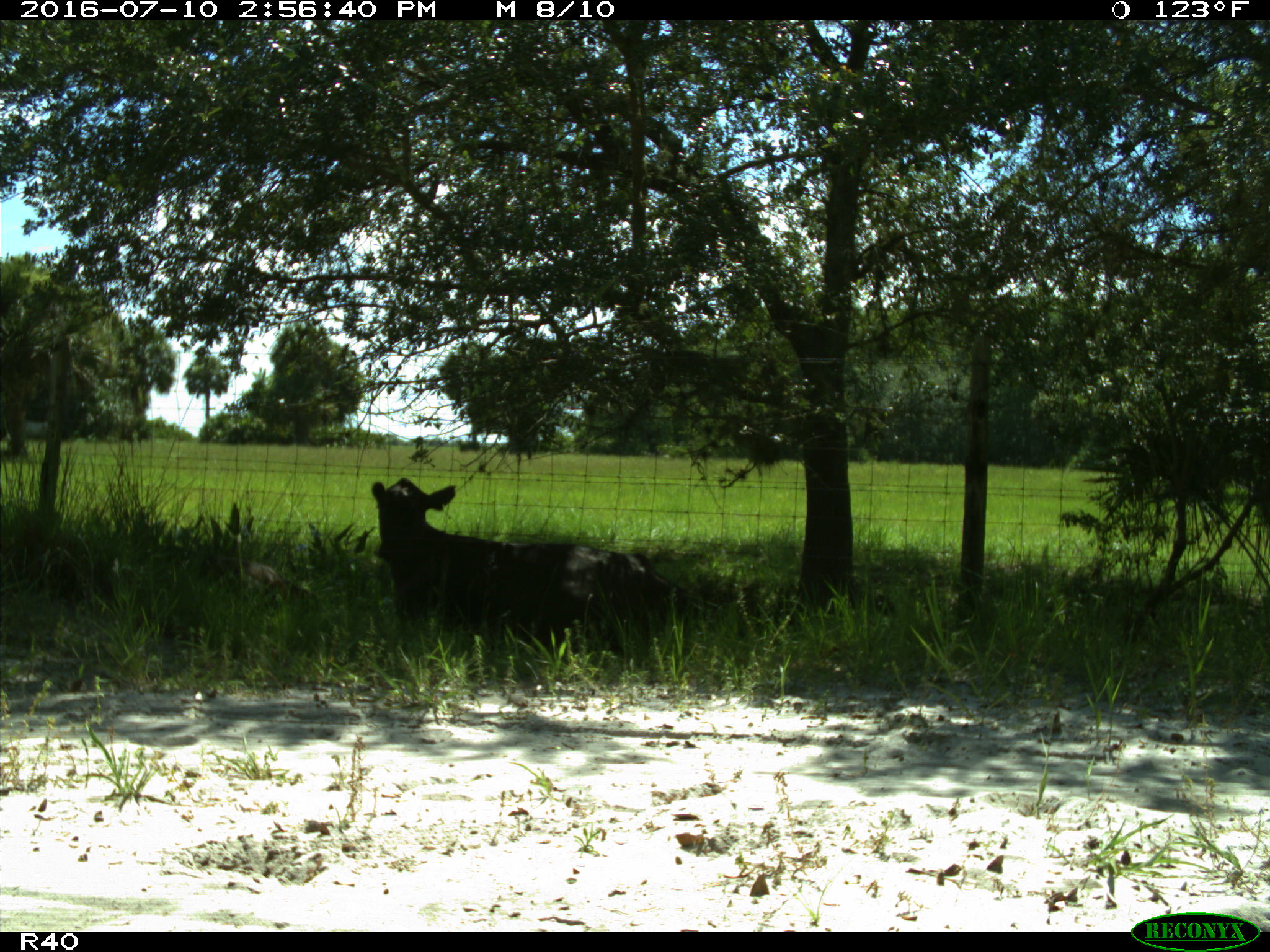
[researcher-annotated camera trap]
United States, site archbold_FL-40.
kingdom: Animalia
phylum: Chordata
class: Mammalia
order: Artiodactyla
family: Bovidae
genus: Bos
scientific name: Bos taurus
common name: domestic cow